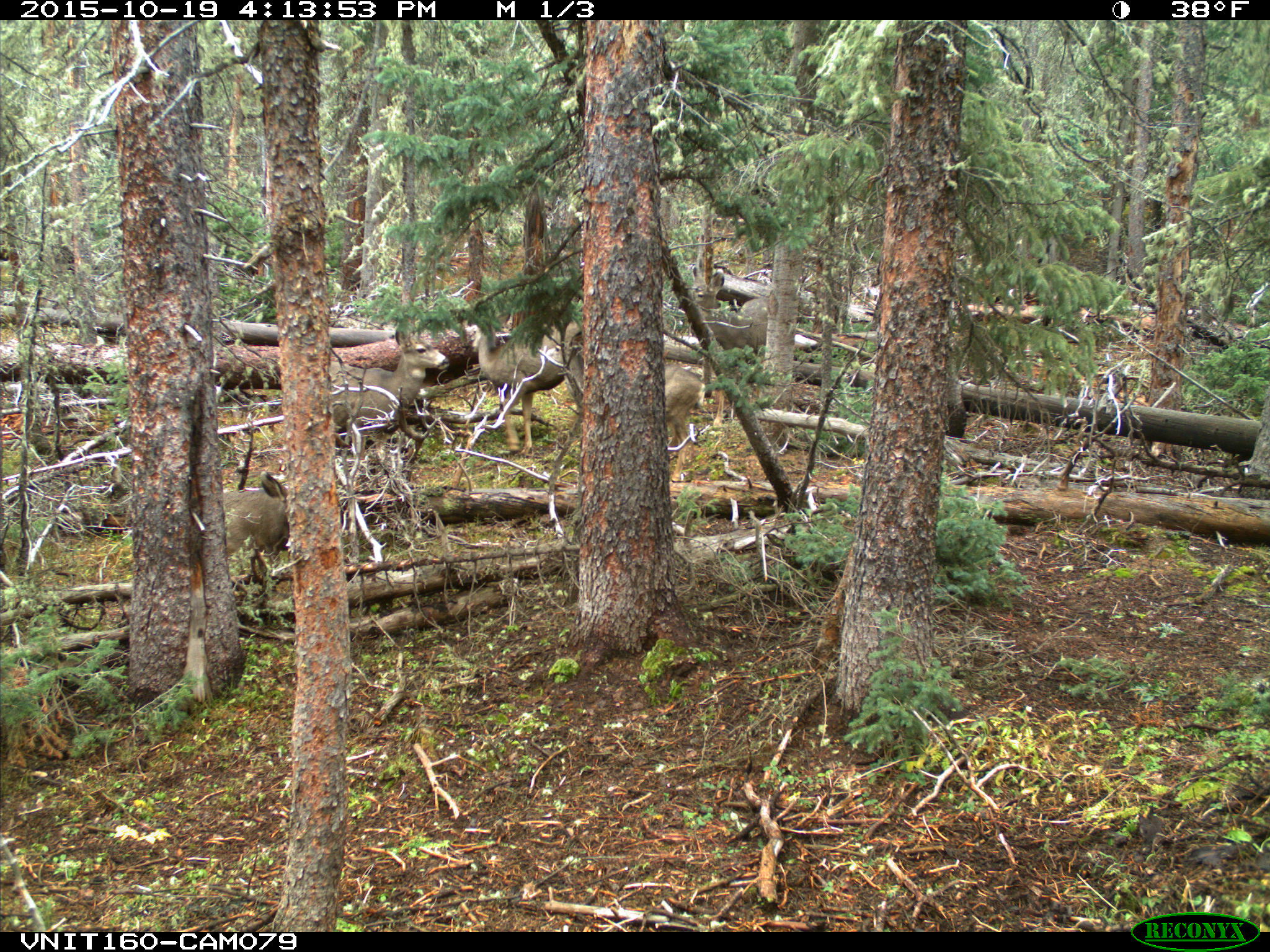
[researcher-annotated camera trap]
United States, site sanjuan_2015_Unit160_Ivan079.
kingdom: Animalia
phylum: Chordata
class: Mammalia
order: Artiodactyla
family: Cervidae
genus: Odocoileus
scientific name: Odocoileus hemionus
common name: mule deer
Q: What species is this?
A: Odocoileus hemionus (mule deer).